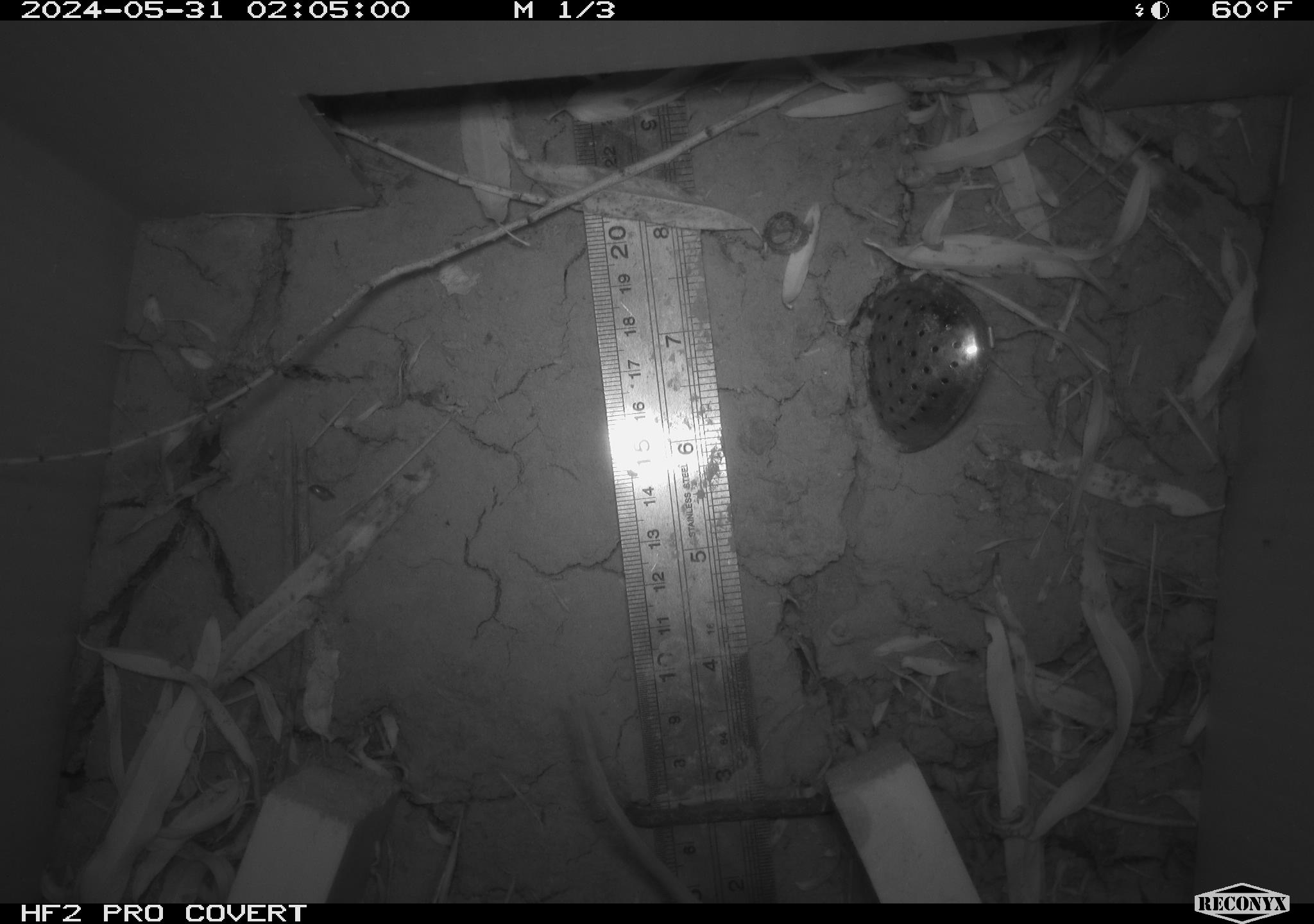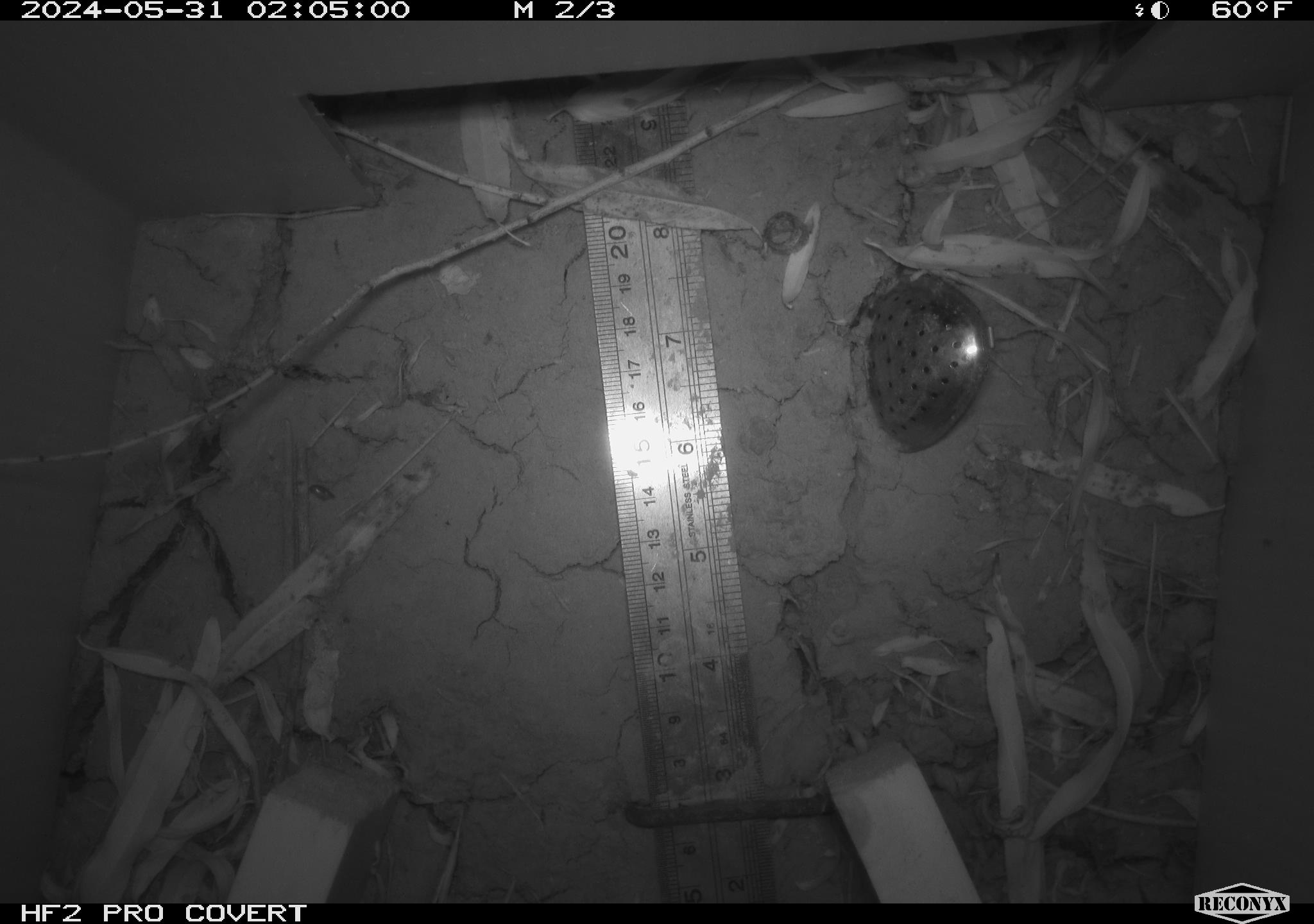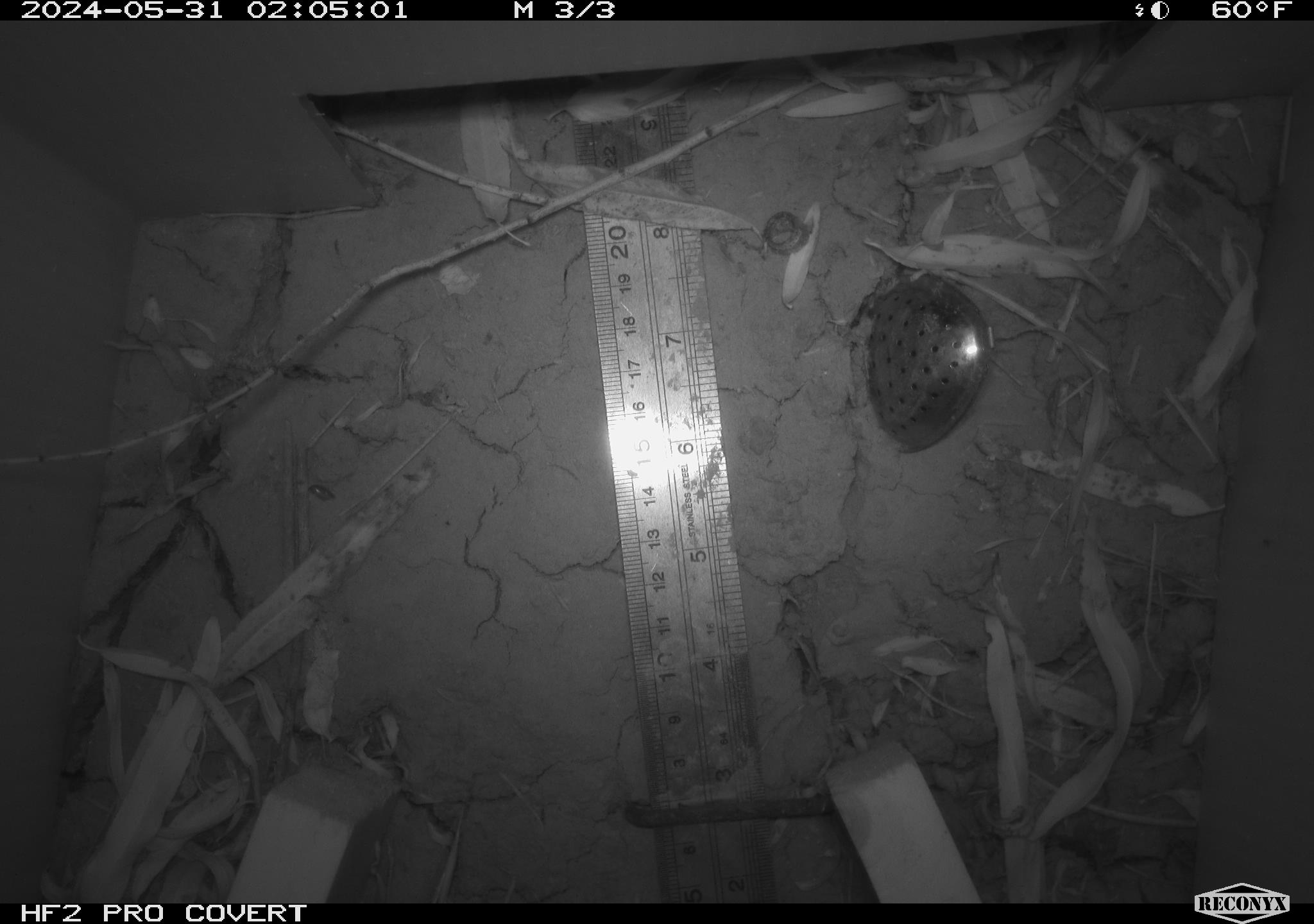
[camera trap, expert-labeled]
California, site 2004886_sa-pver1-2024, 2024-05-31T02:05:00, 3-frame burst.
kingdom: Animalia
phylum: Chordata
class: Mammalia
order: Rodentia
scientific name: Rodentia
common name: mouse species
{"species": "mouse species (Rodentia)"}